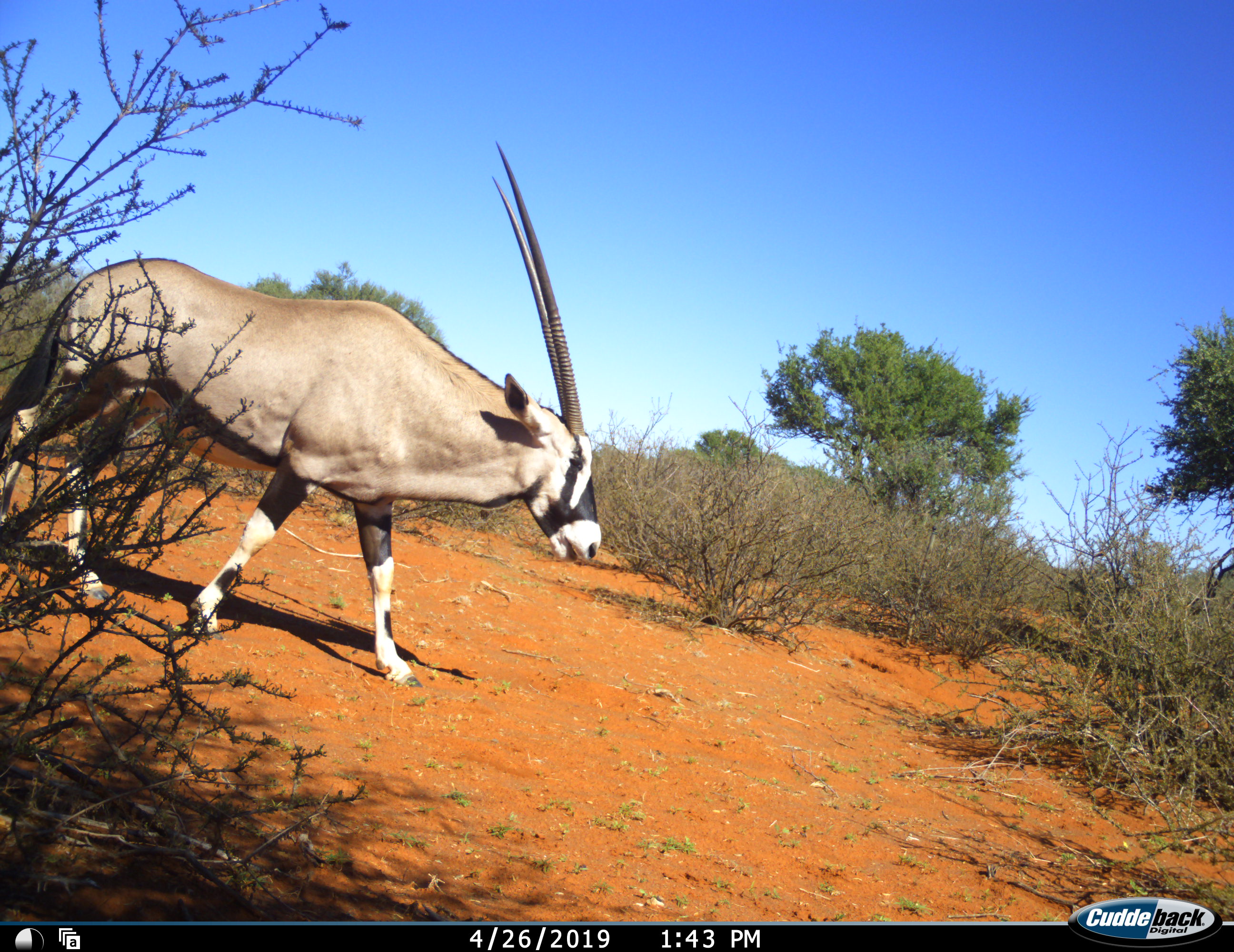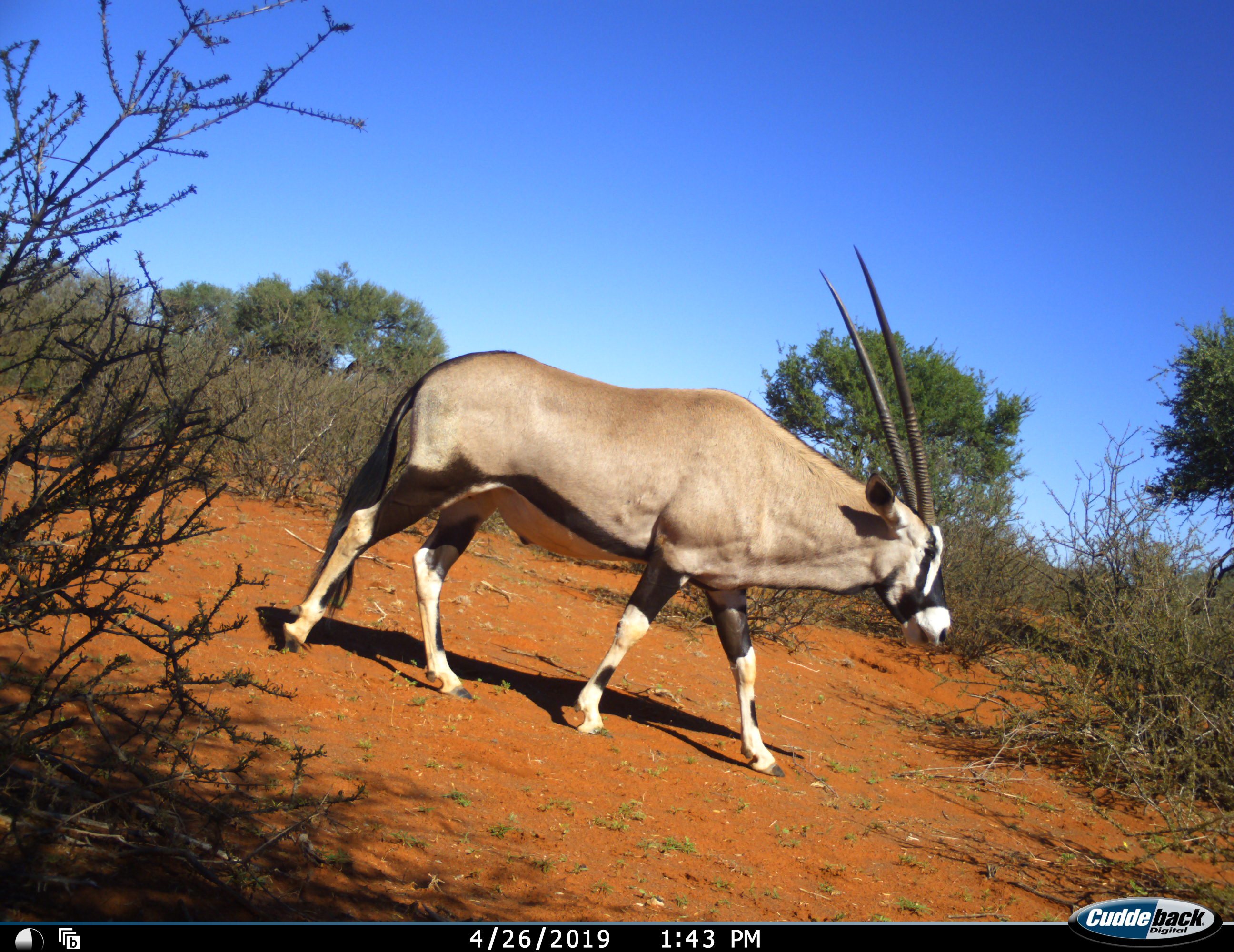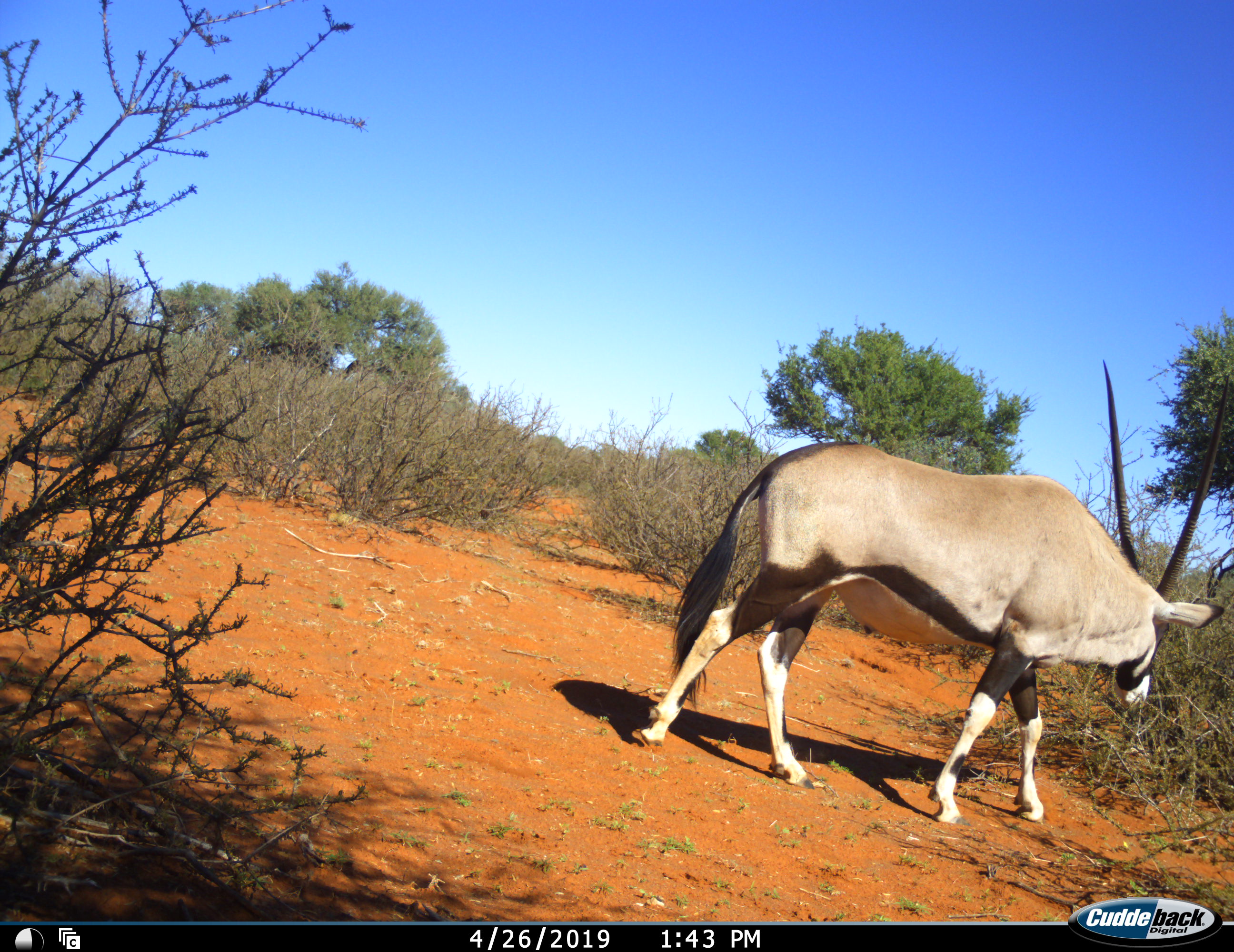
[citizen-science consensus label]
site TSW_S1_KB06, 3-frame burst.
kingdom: Animalia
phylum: Chordata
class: Mammalia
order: Artiodactyla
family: Bovidae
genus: Oryx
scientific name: Oryx gazella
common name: gemsbok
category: oryx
Oryx (gemsbok) (Oryx gazella), count 1. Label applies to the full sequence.